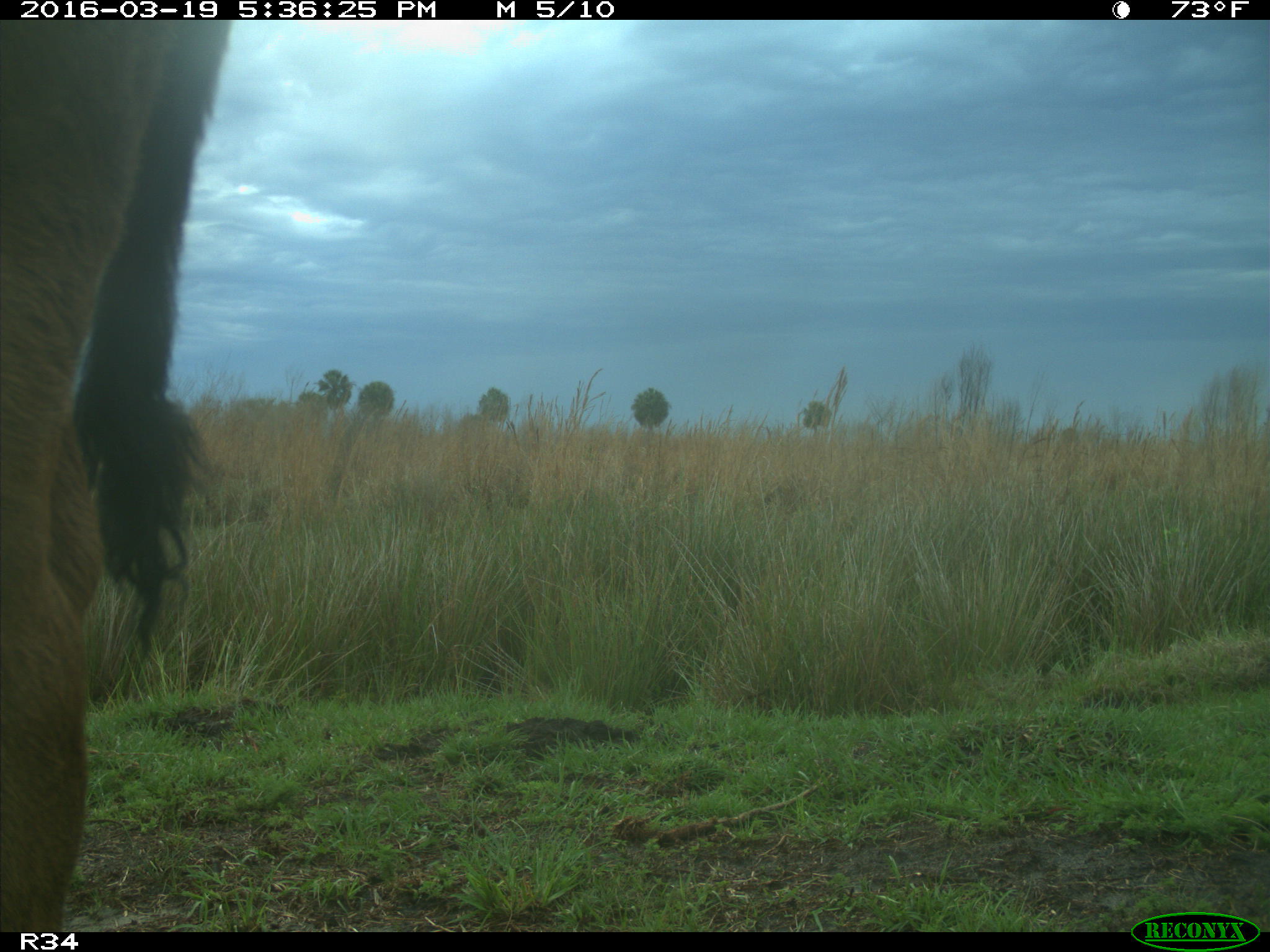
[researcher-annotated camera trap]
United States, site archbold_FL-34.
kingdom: Animalia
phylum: Chordata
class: Mammalia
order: Artiodactyla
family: Bovidae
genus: Bos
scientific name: Bos taurus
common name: domestic cow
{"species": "Bos taurus (domestic cow)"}